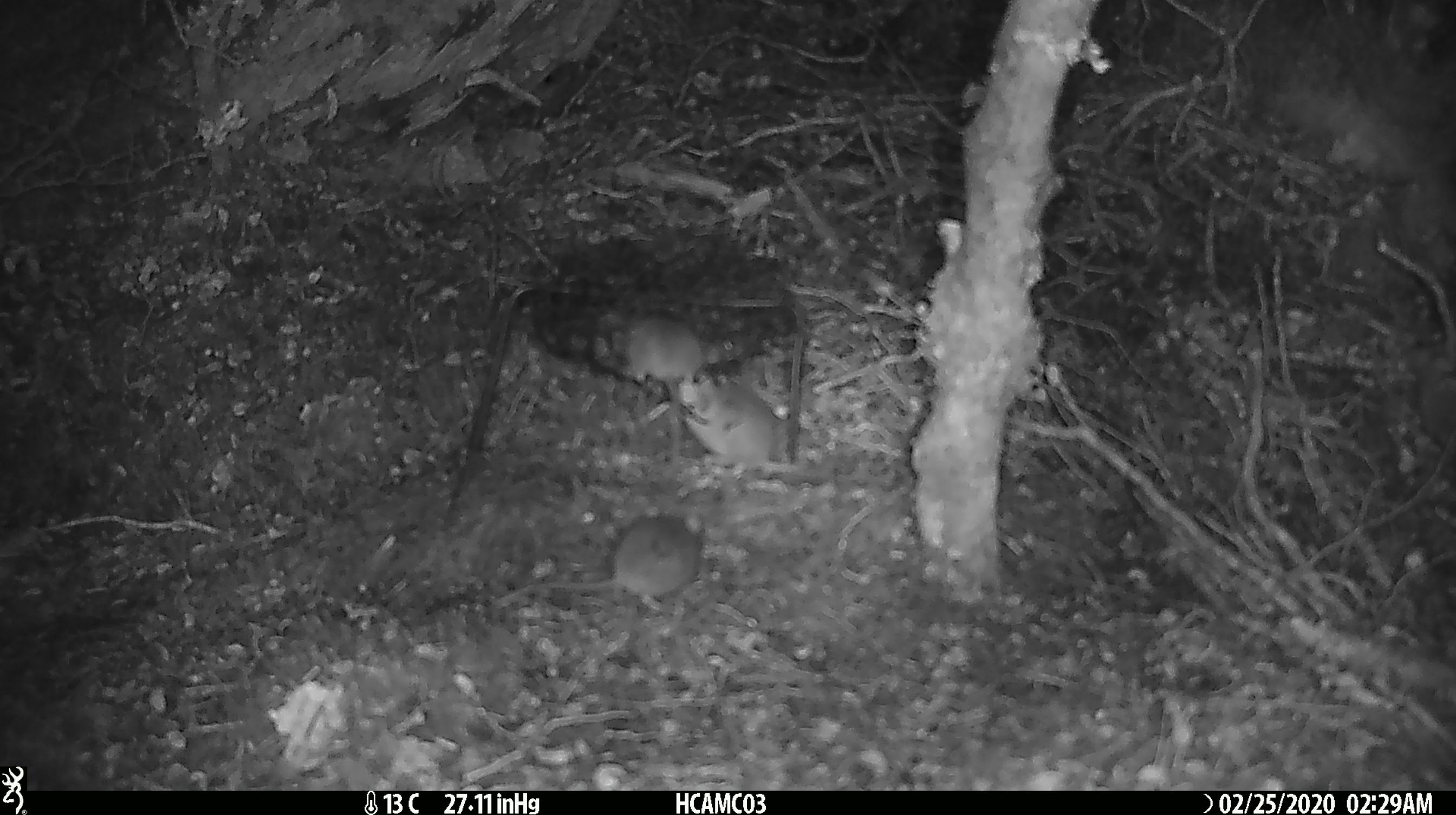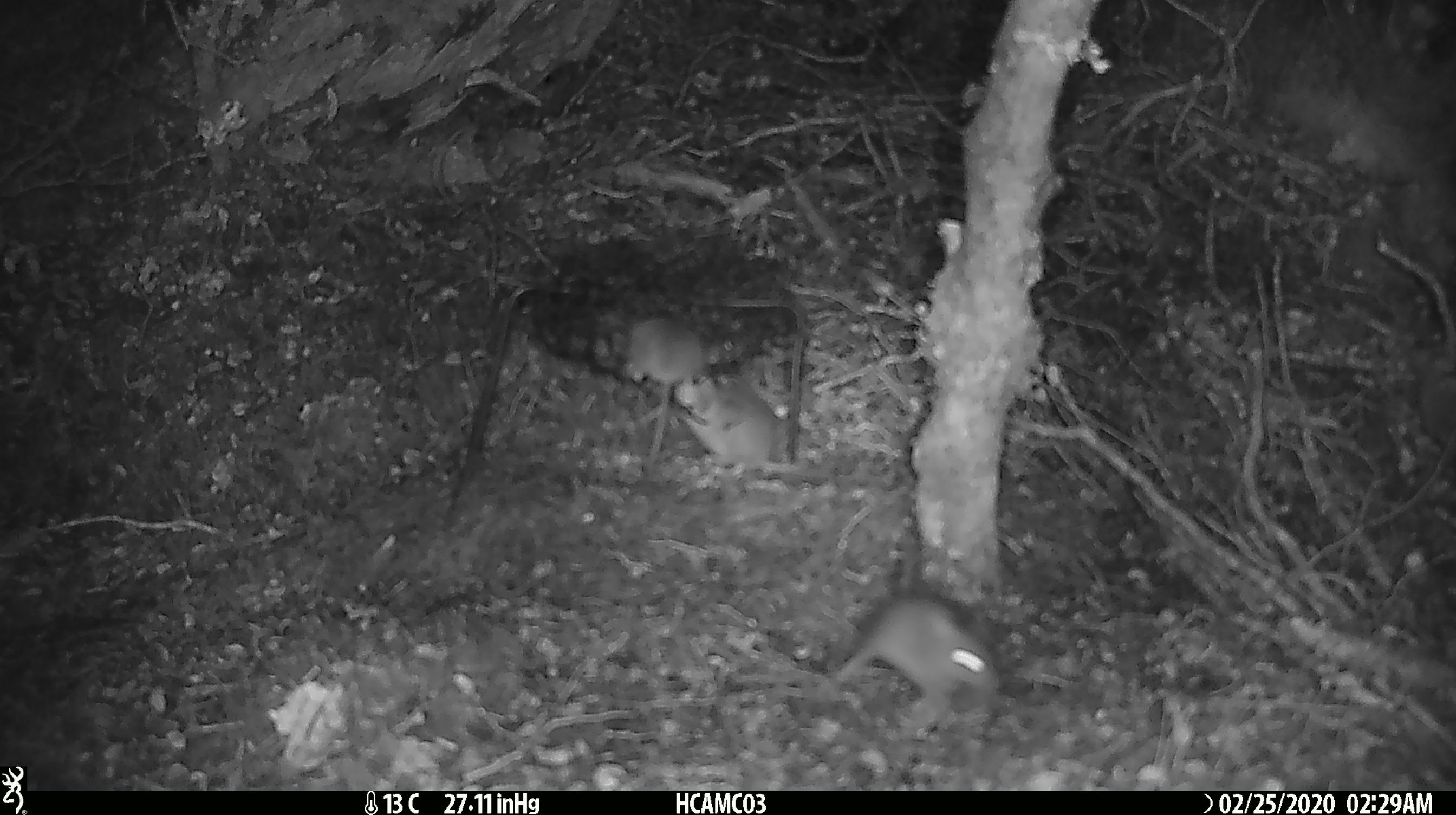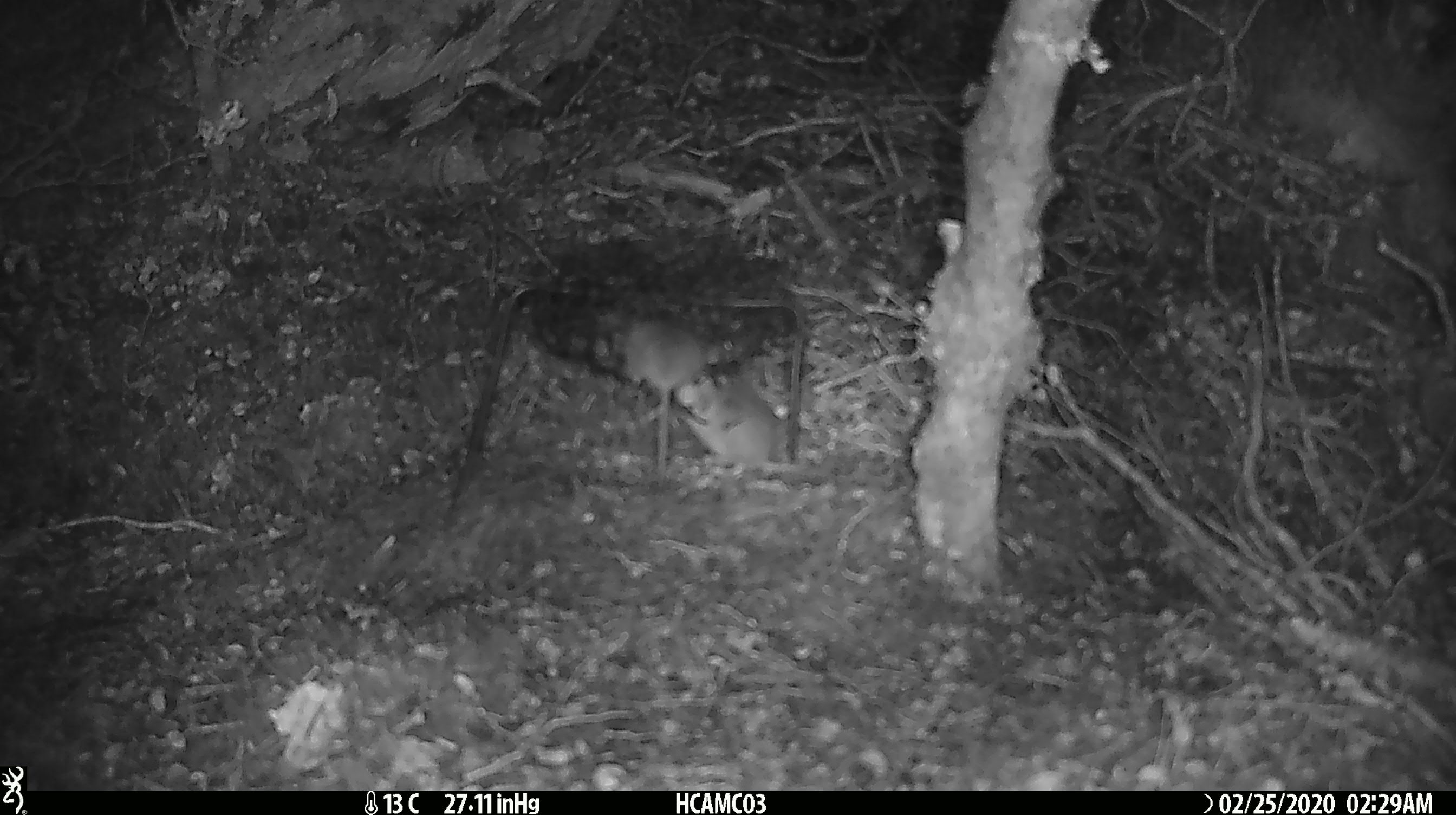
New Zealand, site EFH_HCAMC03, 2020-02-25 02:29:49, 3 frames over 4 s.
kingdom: Animalia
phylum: Chordata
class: Mammalia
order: Rodentia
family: Muridae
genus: Mus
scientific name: Mus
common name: mouse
Mouse (Mus).